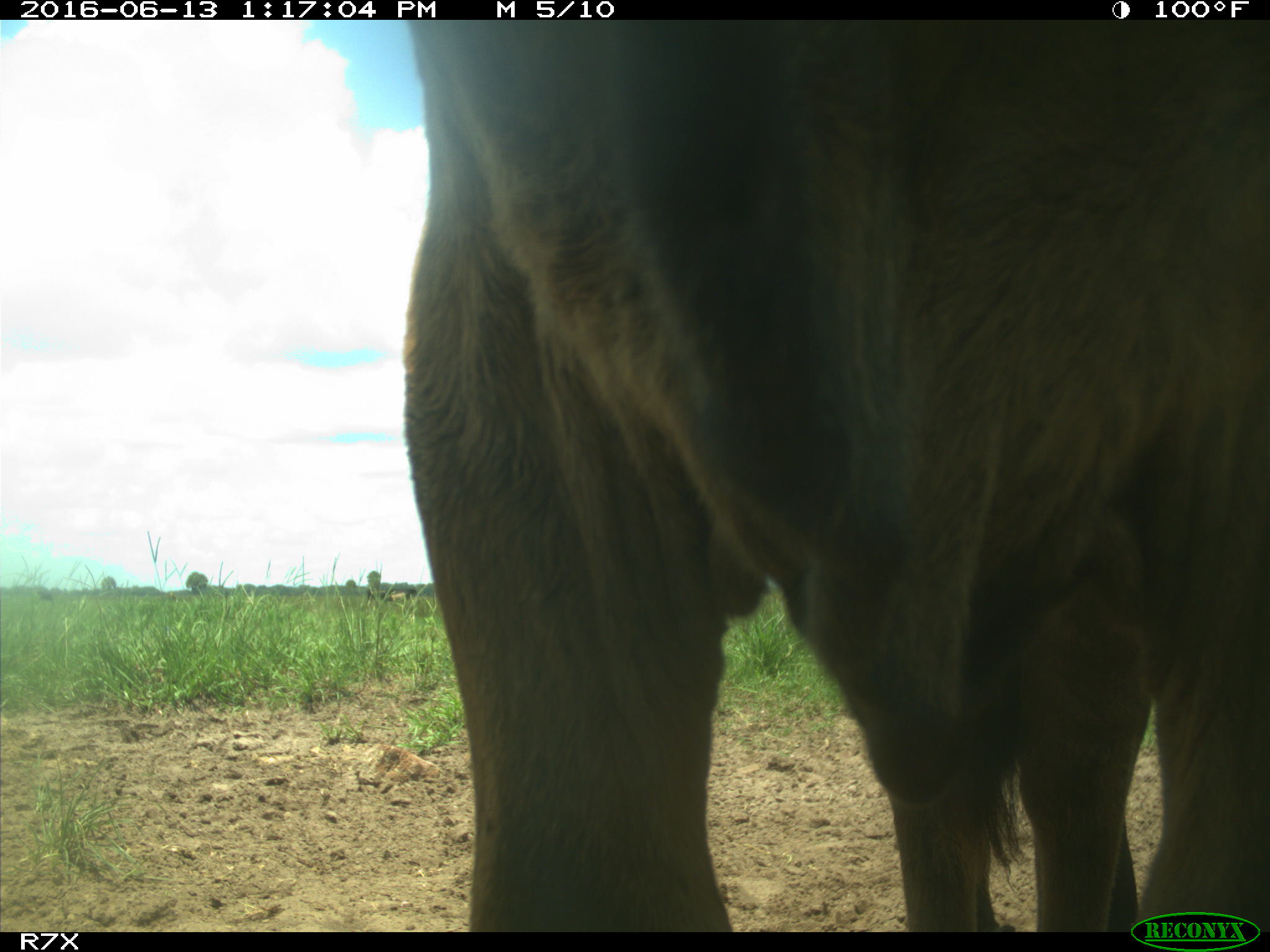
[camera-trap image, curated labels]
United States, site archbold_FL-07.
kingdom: Animalia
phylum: Chordata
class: Mammalia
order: Artiodactyla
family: Bovidae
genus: Bos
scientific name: Bos taurus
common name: domestic cow